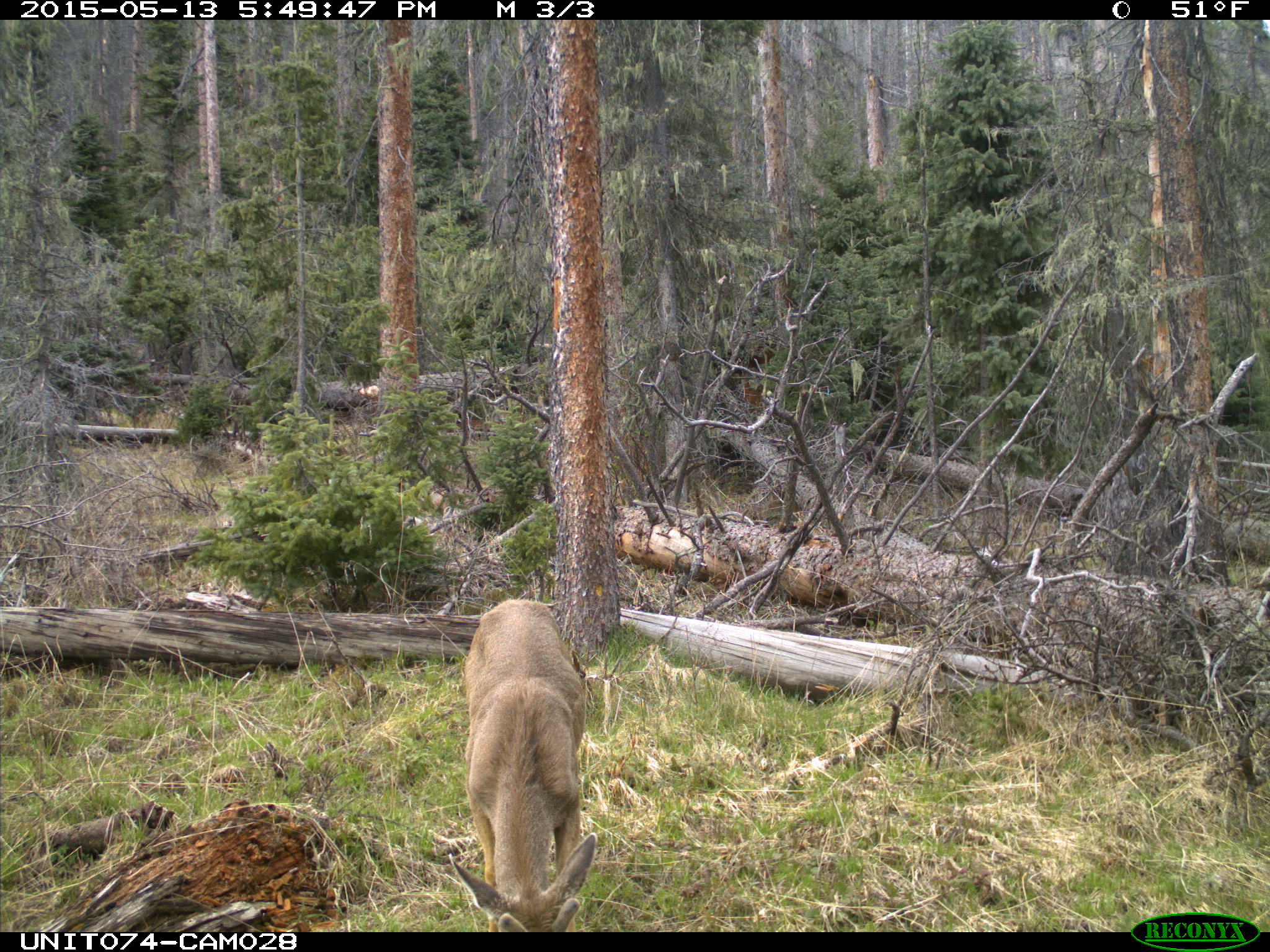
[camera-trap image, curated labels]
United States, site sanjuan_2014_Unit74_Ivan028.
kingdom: Animalia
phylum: Chordata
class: Mammalia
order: Artiodactyla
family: Cervidae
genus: Odocoileus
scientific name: Odocoileus hemionus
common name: mule deer